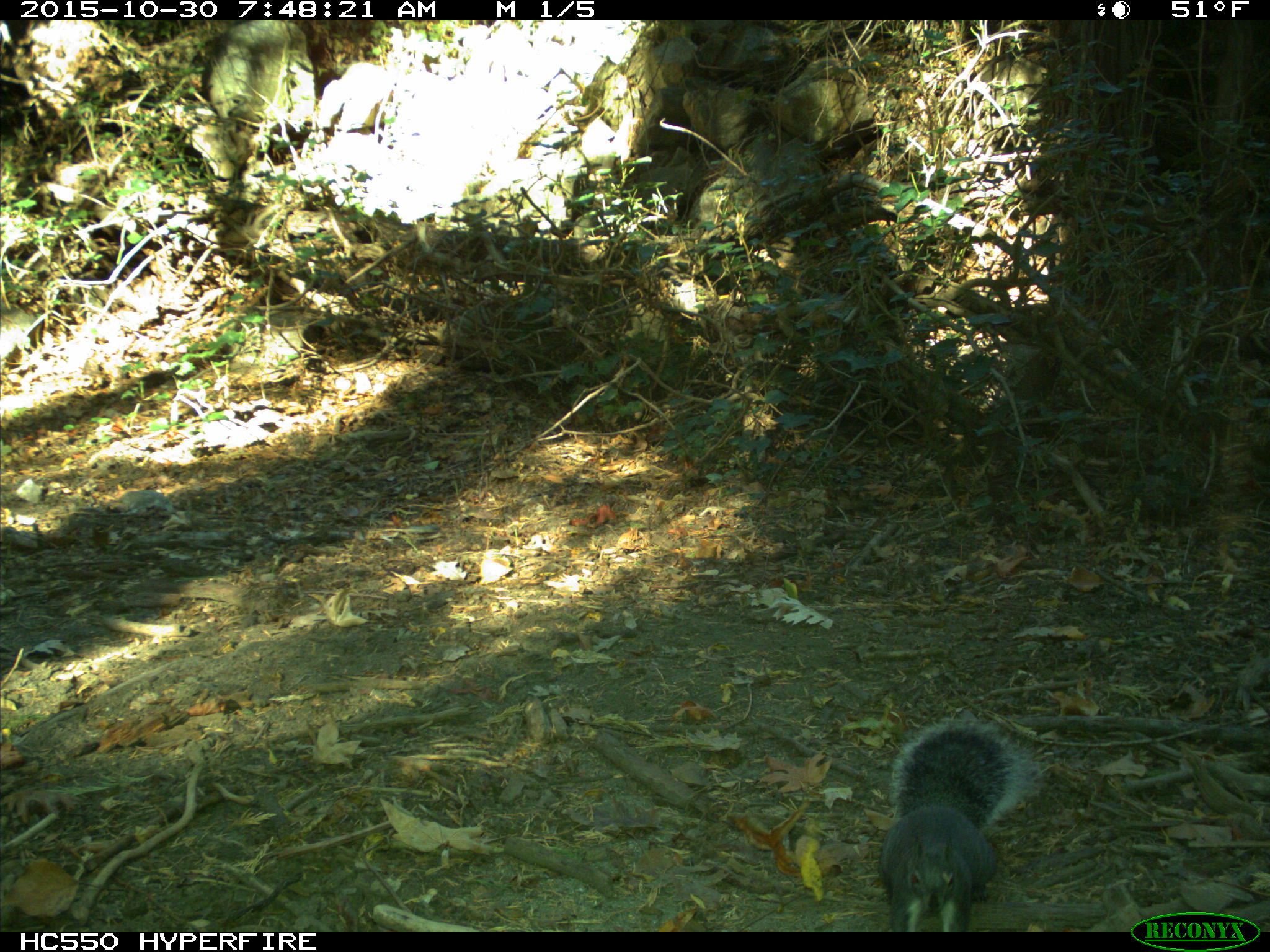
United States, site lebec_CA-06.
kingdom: Animalia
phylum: Chordata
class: Mammalia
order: Rodentia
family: Sciuridae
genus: Sciurus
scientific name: Sciurus carolinensis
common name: eastern gray squirrel